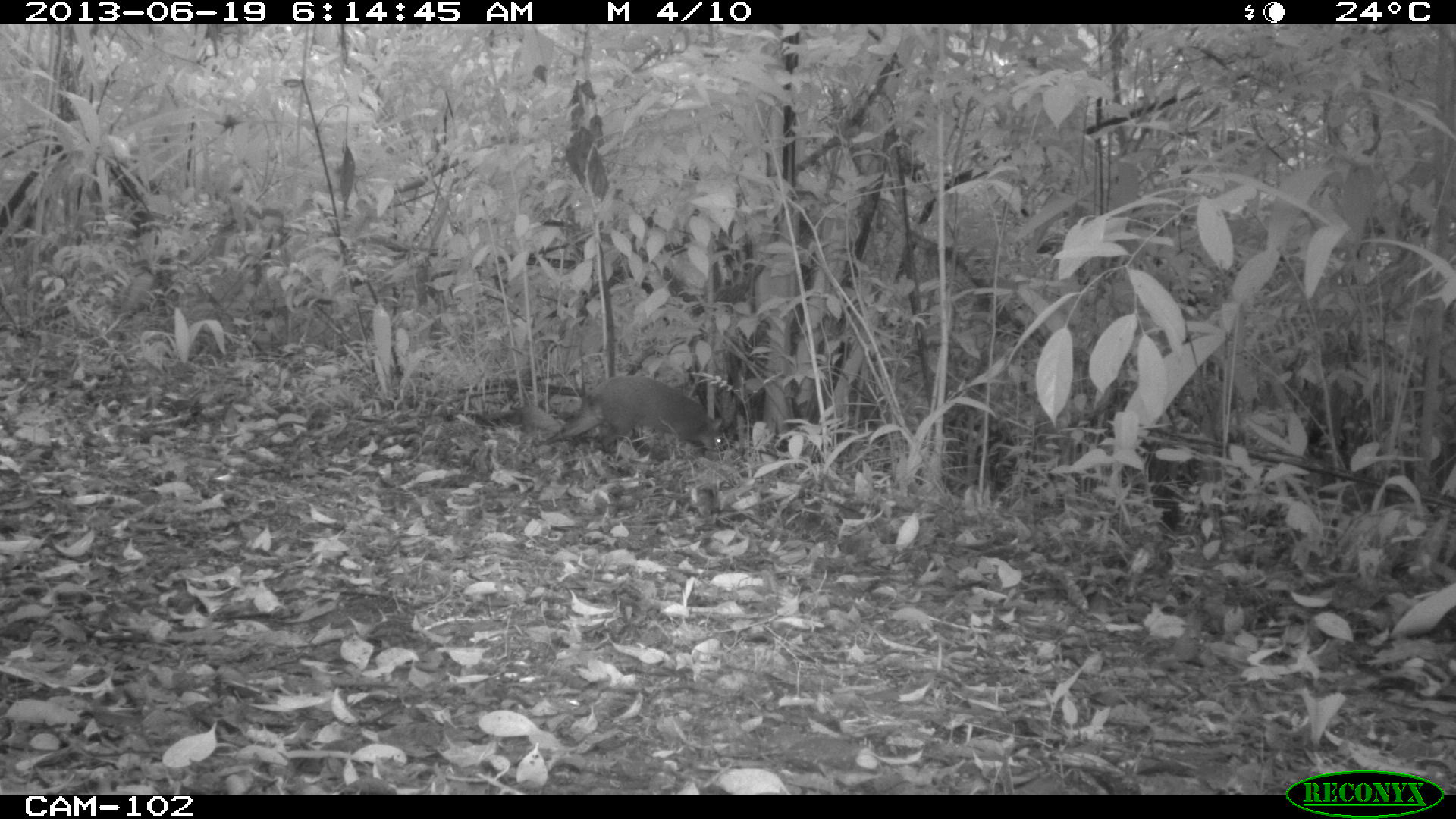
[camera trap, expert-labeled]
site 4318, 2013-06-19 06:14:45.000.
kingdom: Animalia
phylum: Chordata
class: Mammalia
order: Rodentia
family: Dasyproctidae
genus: Dasyprocta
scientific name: Dasyprocta punctata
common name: central american agouti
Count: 1.